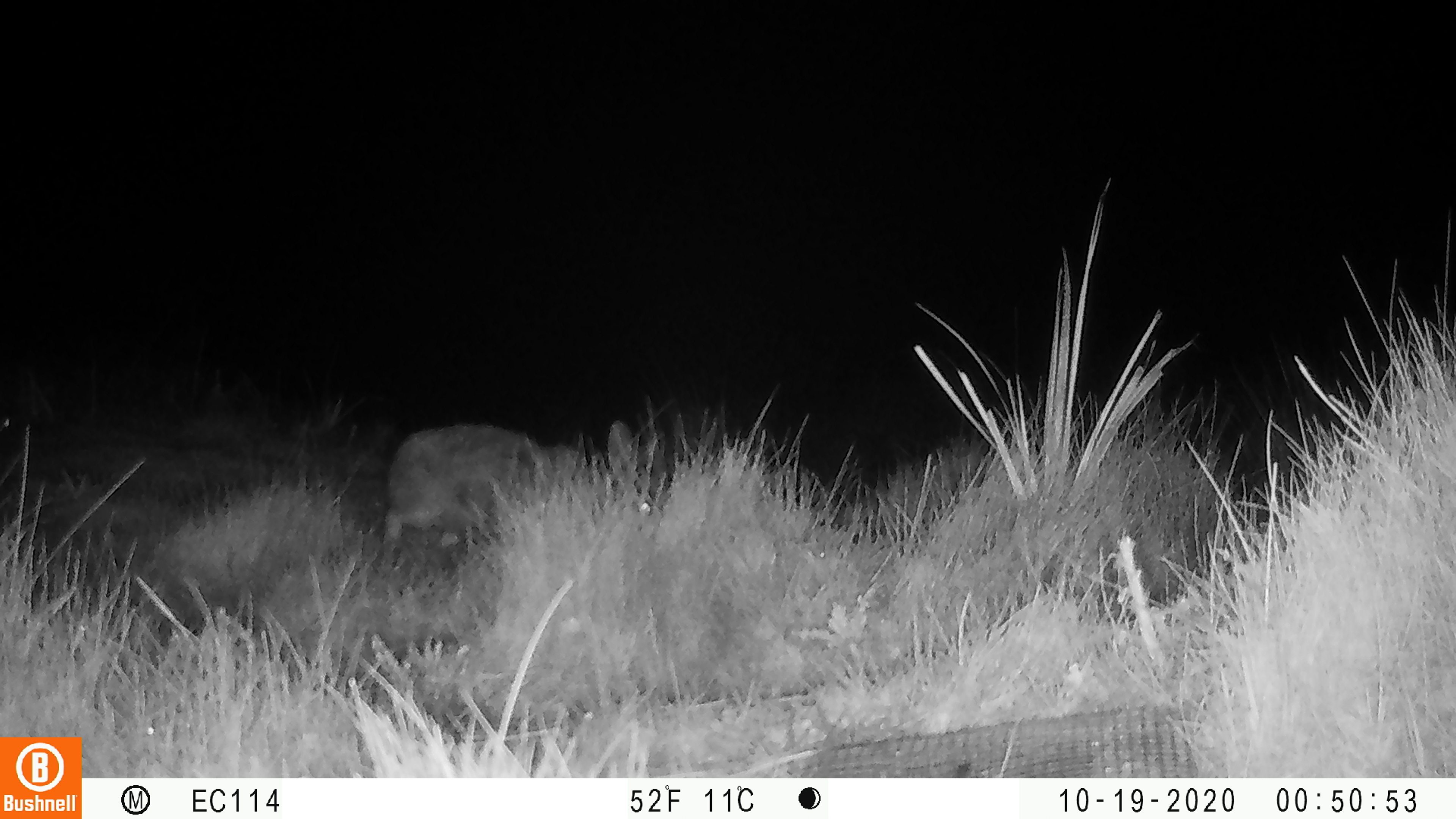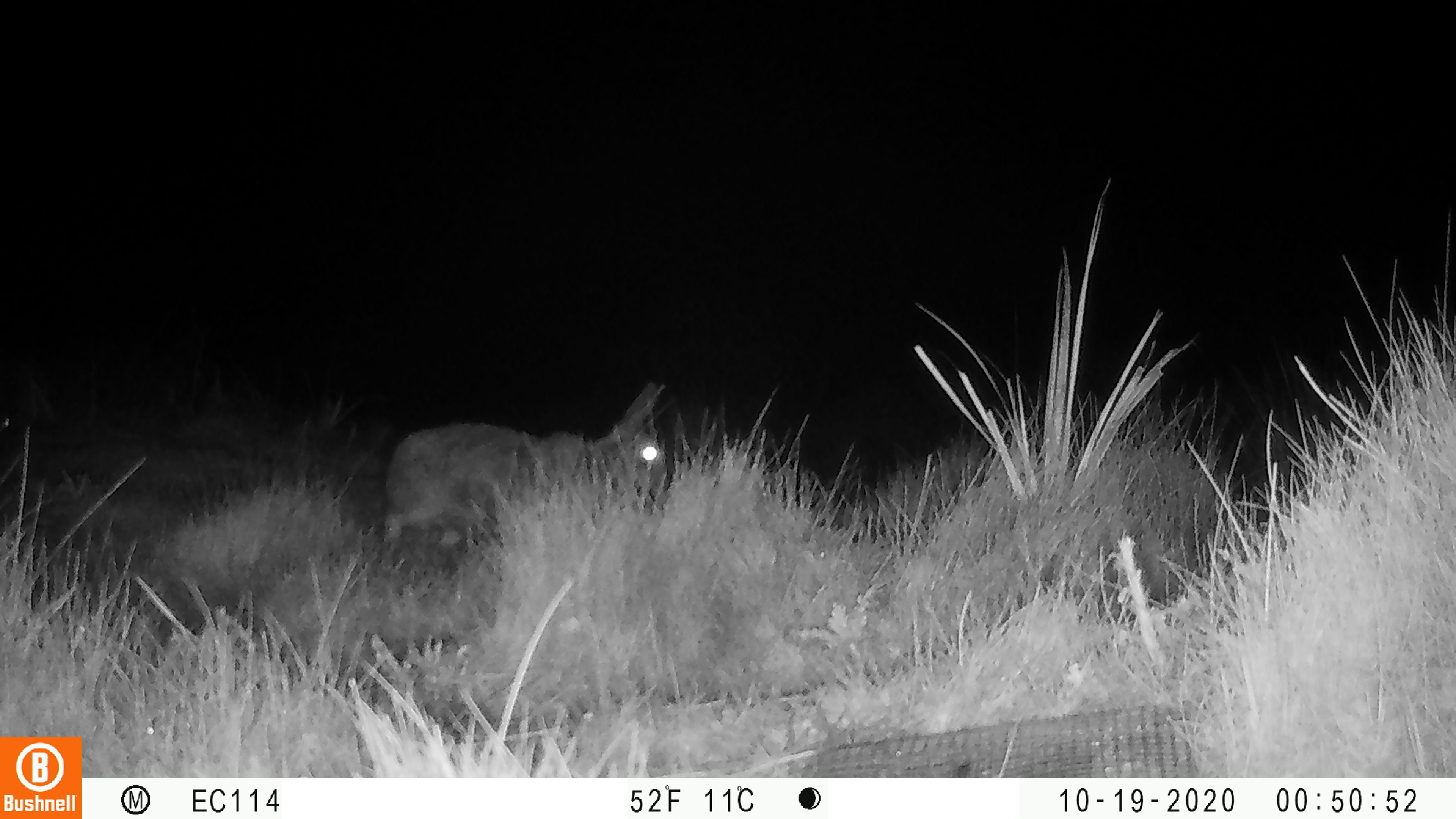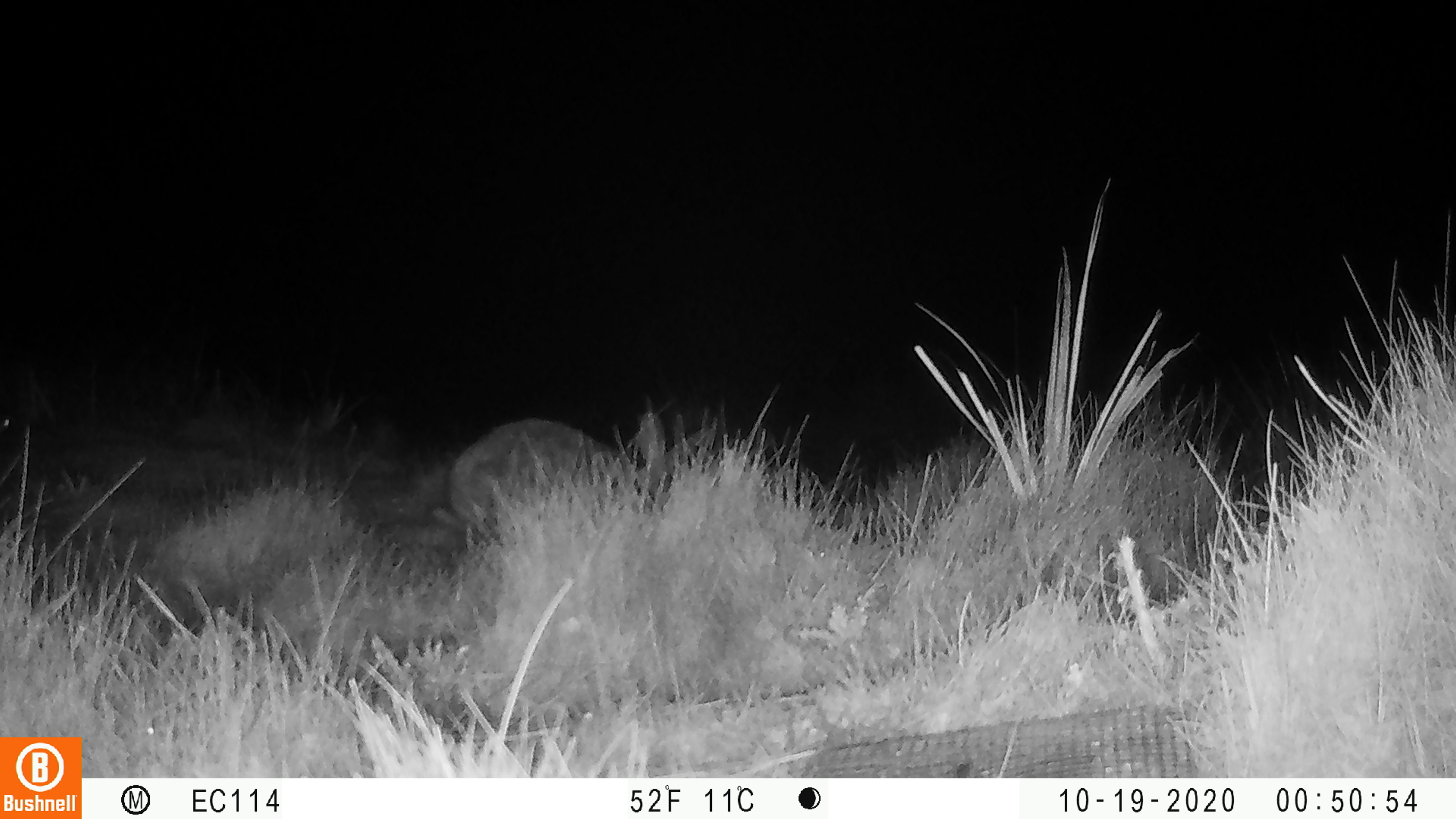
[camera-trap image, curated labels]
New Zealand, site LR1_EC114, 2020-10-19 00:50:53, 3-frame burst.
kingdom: Animalia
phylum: Chordata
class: Mammalia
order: Lagomorpha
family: Leporidae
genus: Oryctolagus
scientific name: Oryctolagus cuniculus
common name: european rabbit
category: rabbit